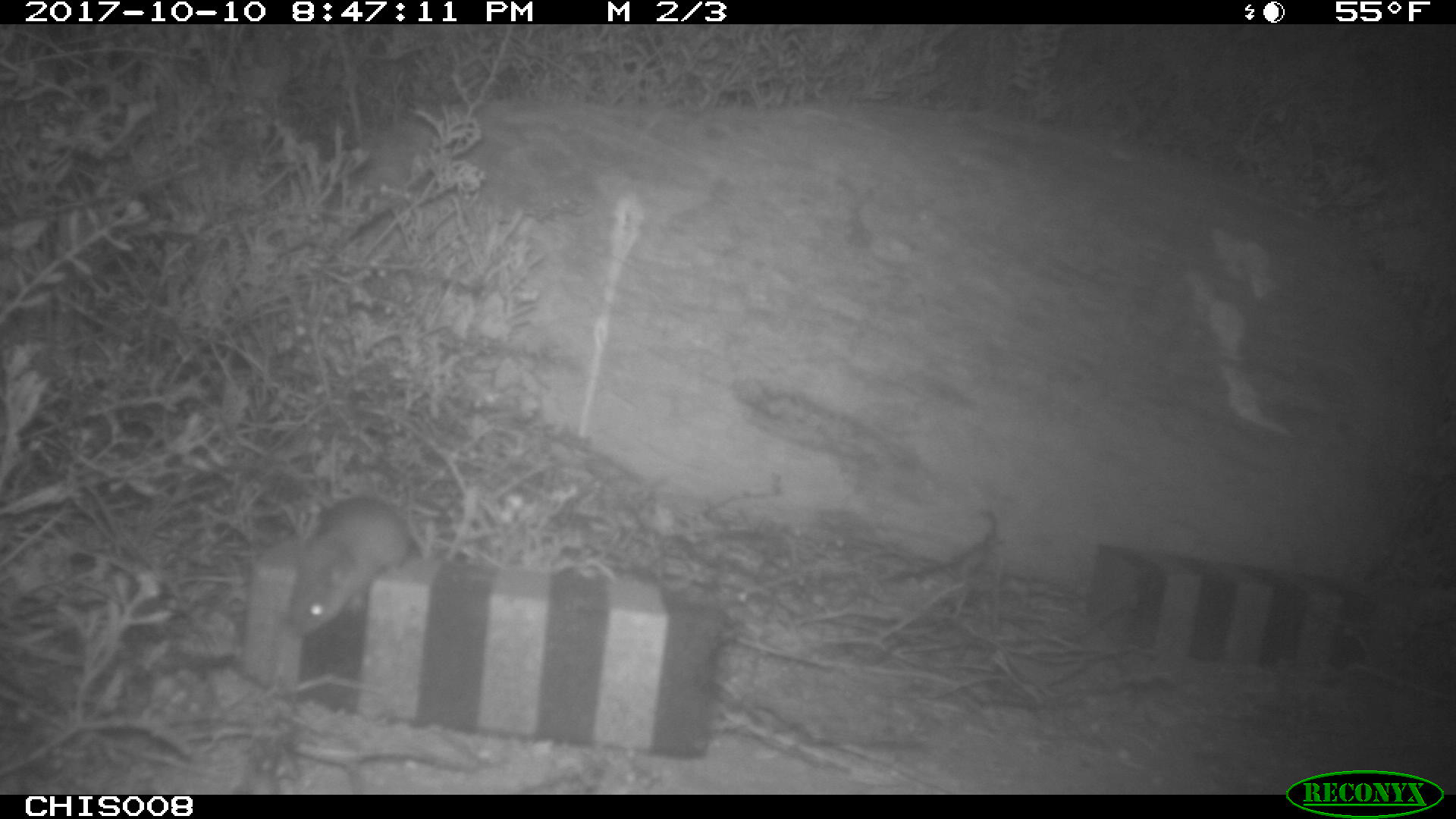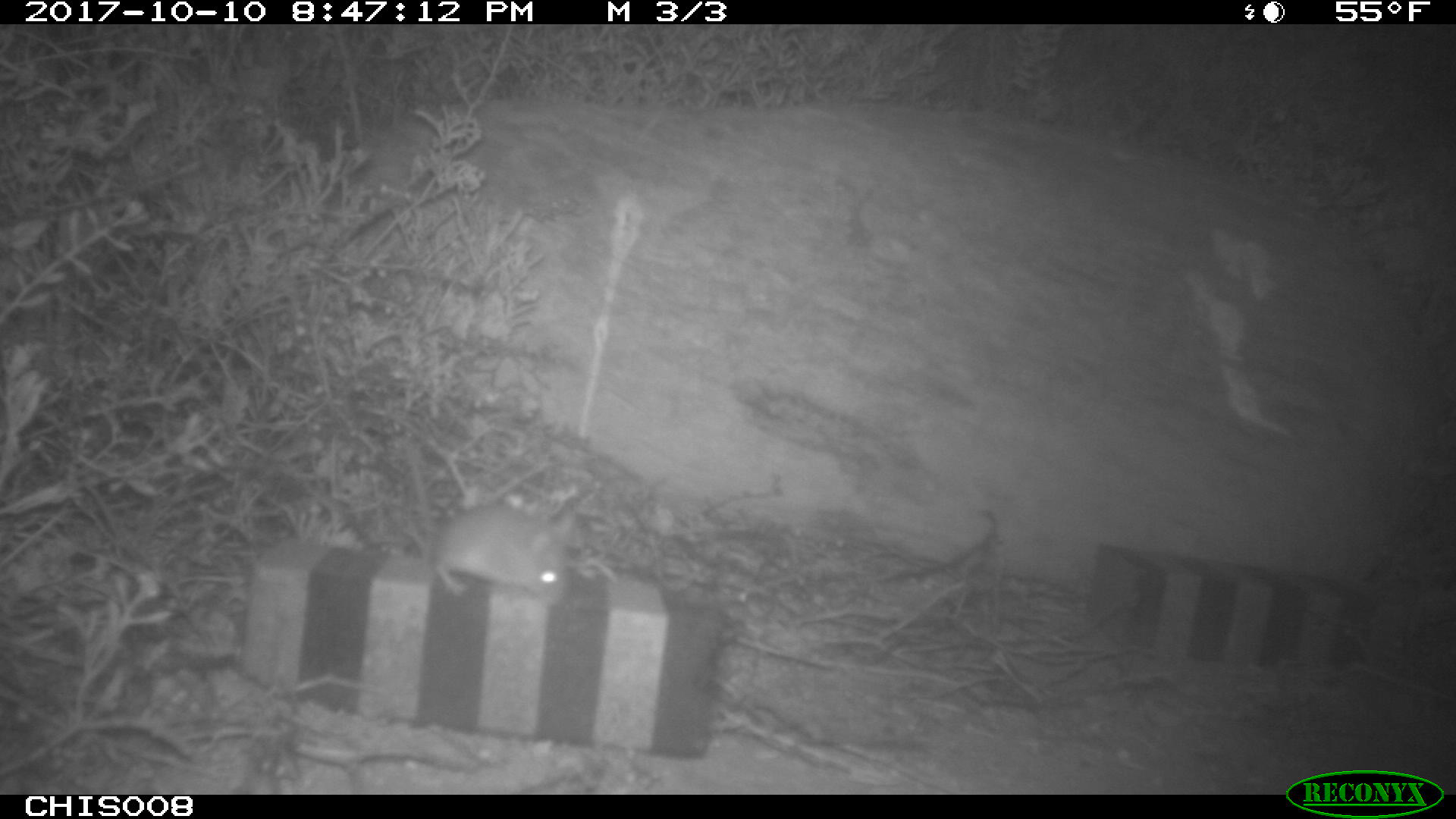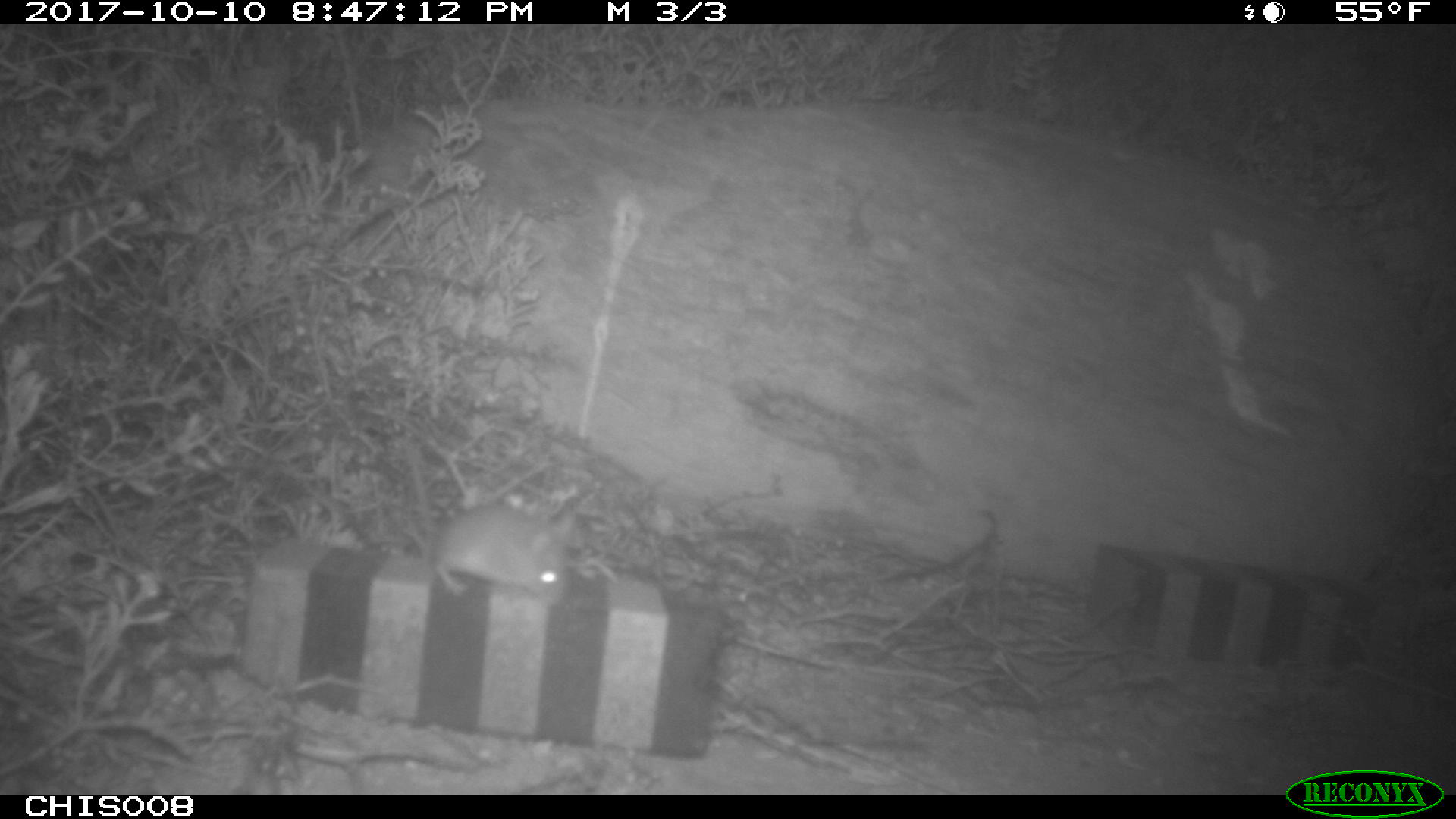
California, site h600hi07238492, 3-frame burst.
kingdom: Animalia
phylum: Chordata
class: Mammalia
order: Rodentia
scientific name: Rodentia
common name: rodent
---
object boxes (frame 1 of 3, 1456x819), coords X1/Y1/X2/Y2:
rodent: 284/497/409/637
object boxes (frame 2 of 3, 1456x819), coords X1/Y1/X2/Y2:
rodent: 404/501/574/591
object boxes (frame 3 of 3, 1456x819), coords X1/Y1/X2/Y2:
rodent: 406/501/571/604